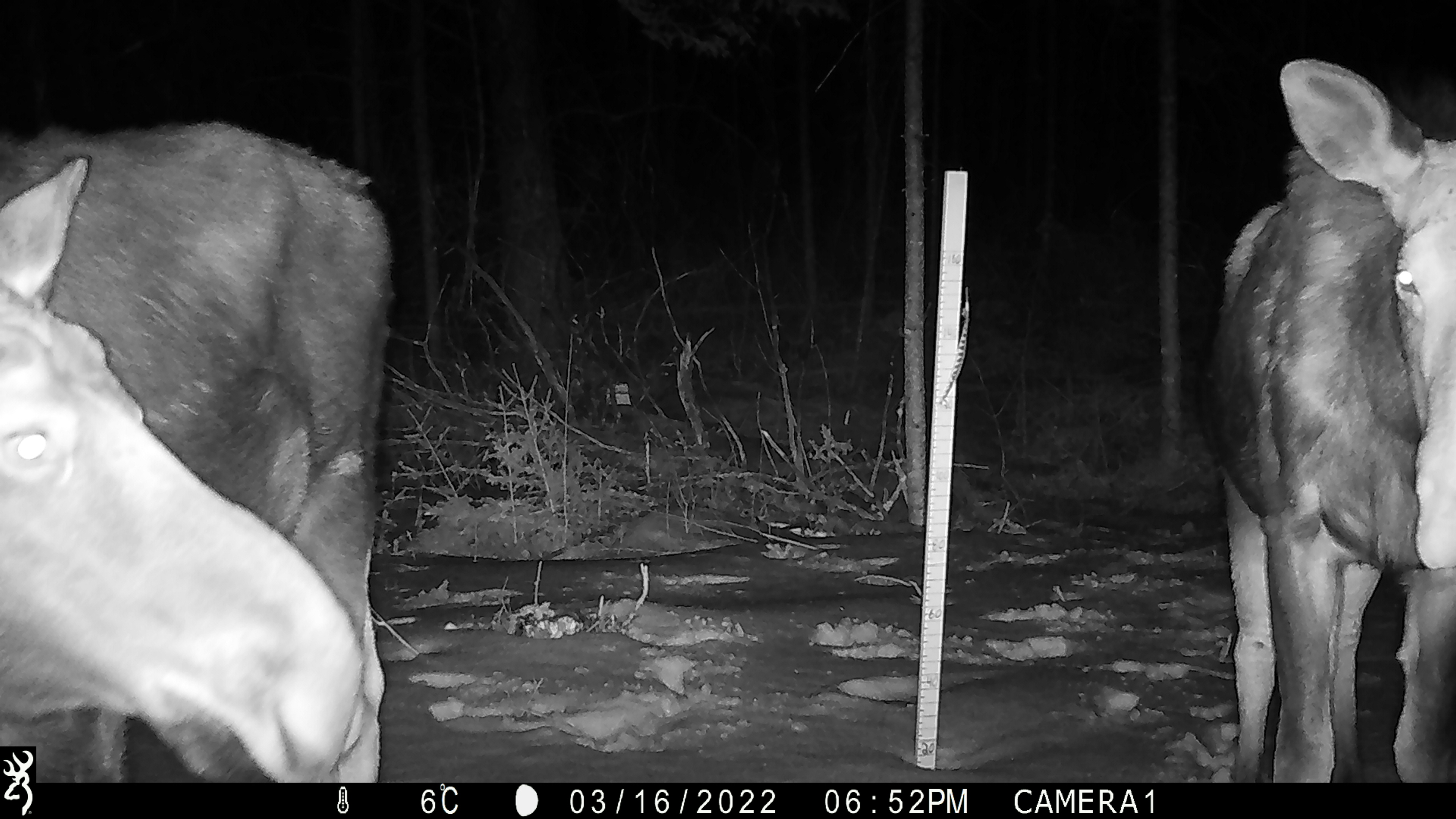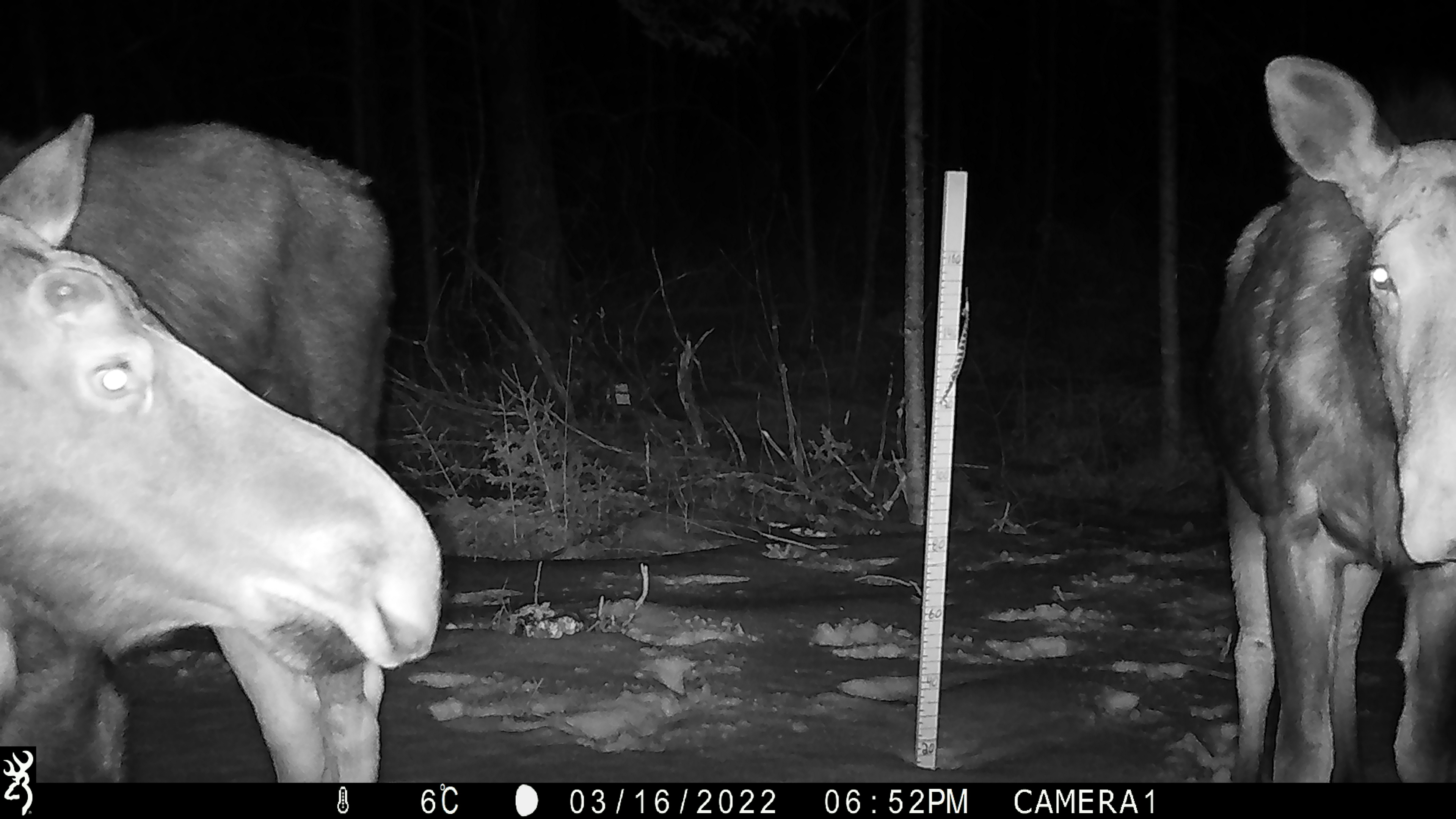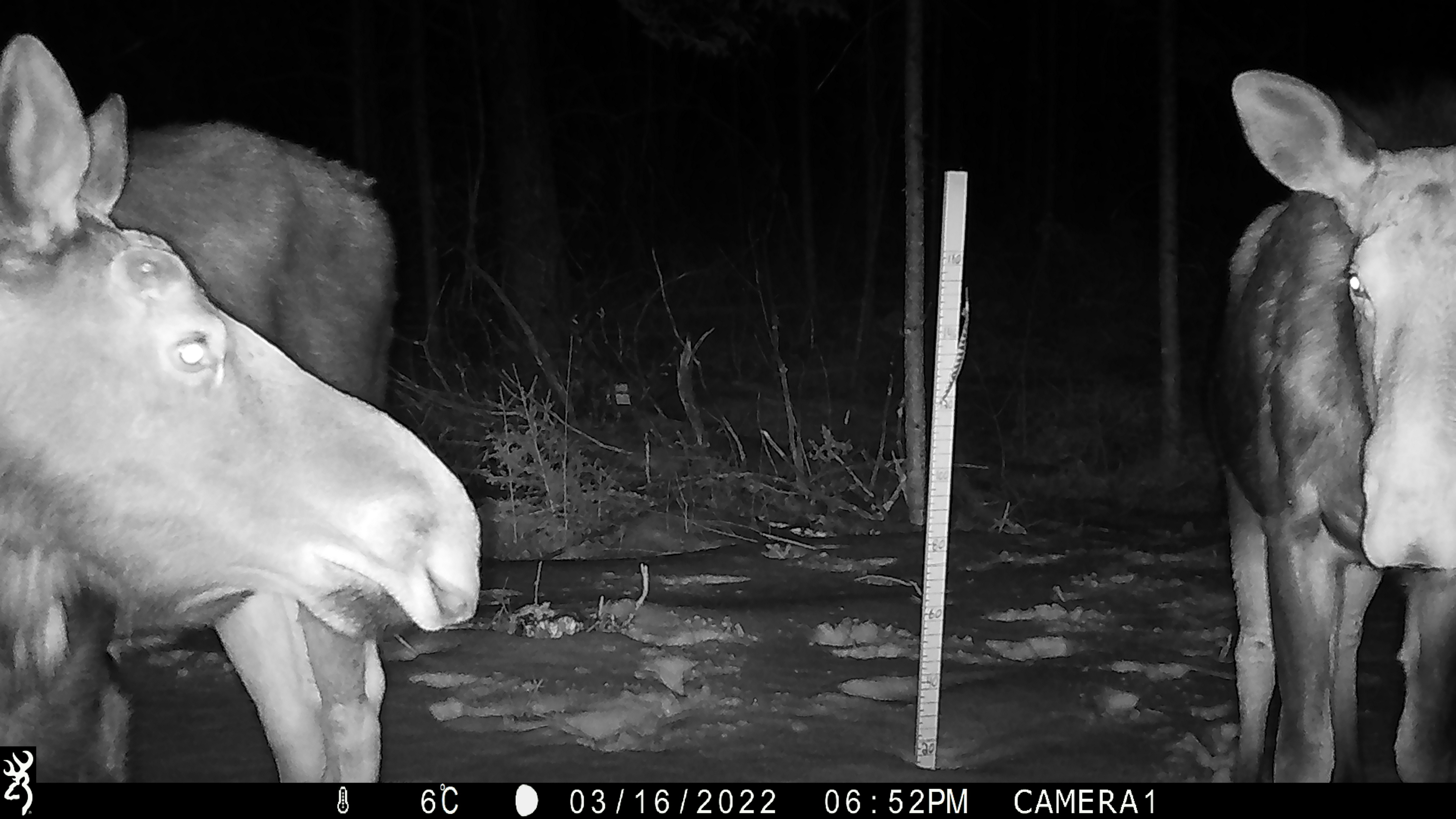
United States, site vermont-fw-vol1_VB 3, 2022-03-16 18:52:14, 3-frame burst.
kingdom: Animalia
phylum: Chordata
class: Mammalia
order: Artiodactyla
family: Cervidae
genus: Alces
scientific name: Alces alces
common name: moose